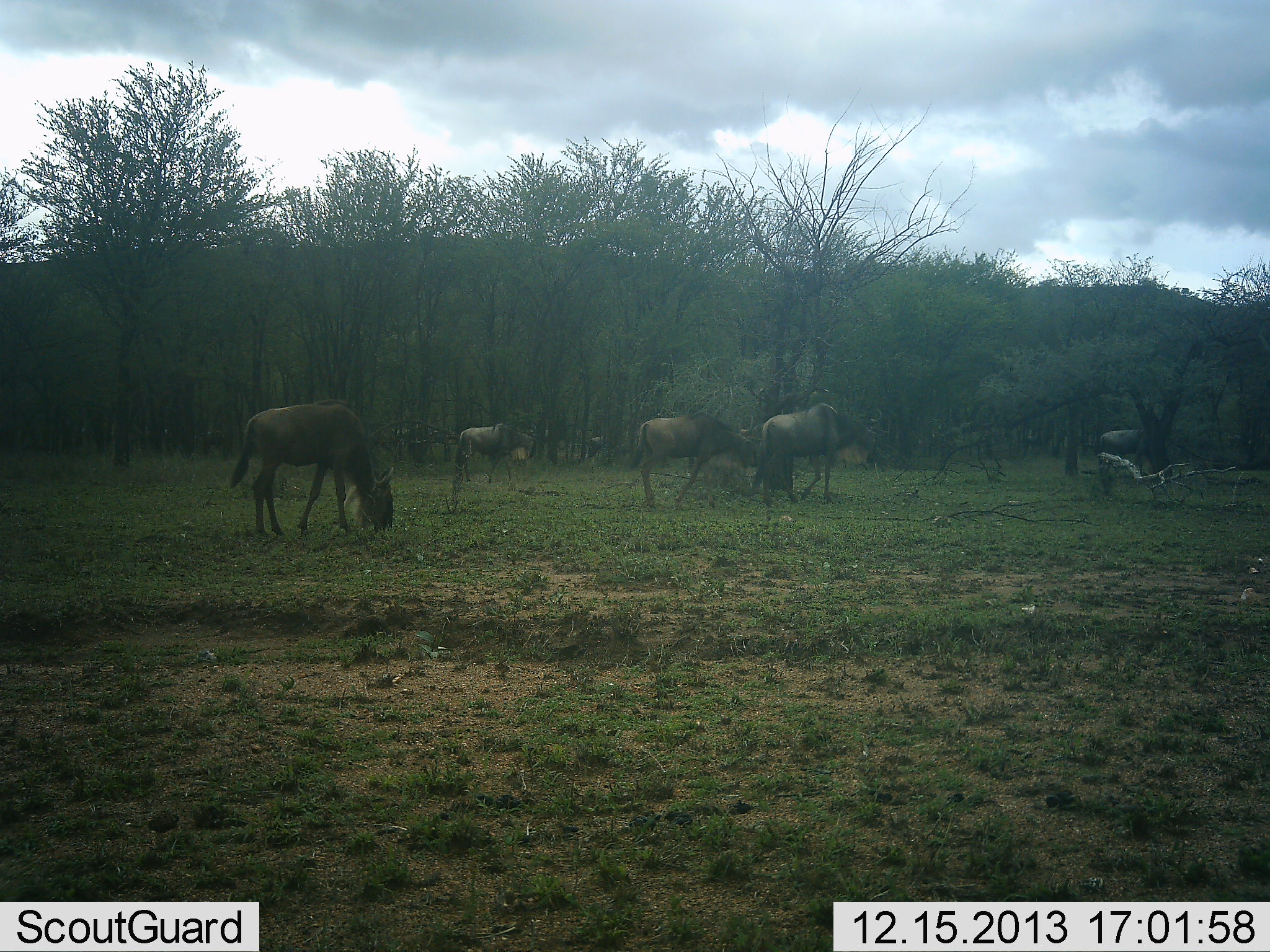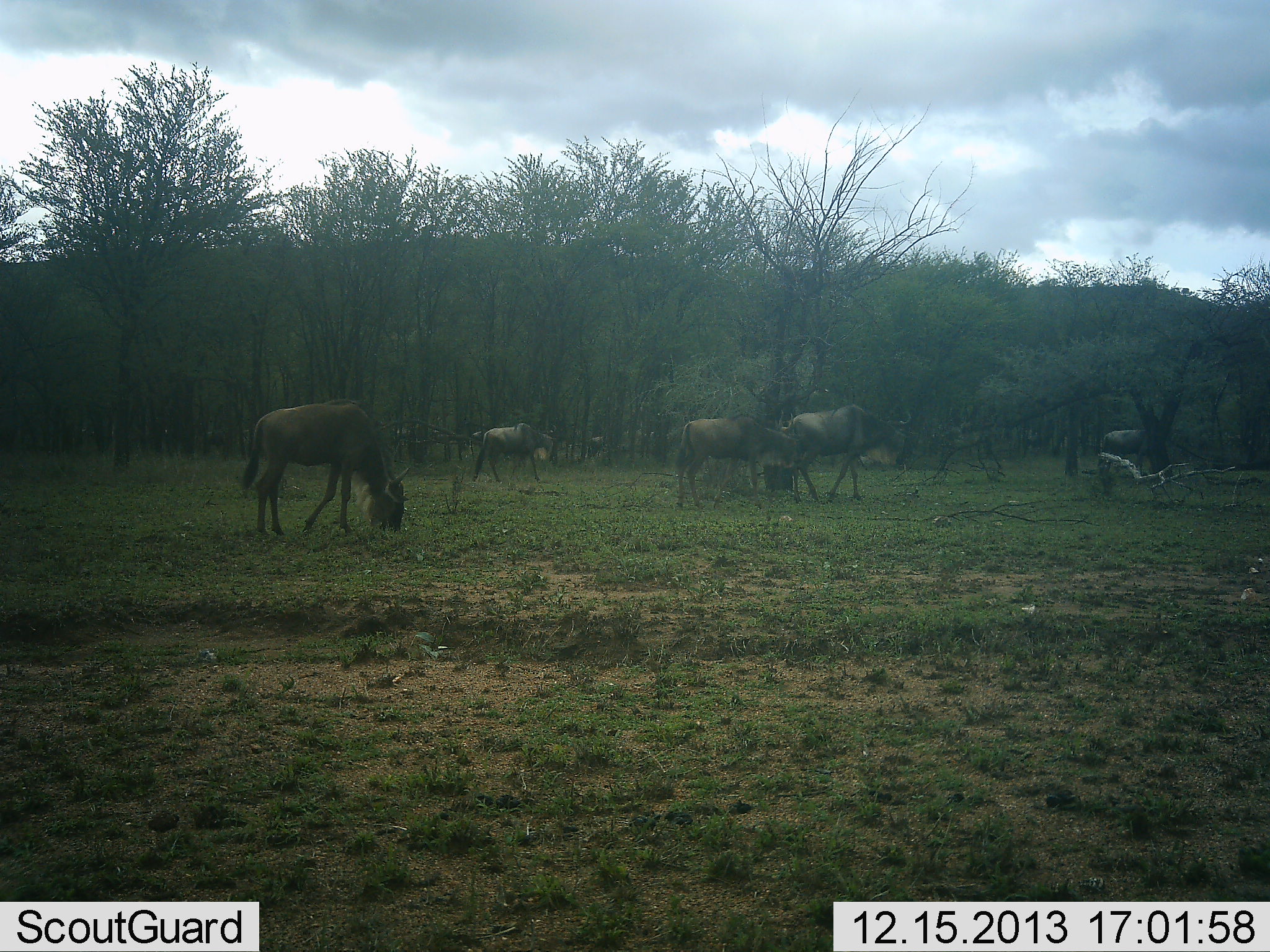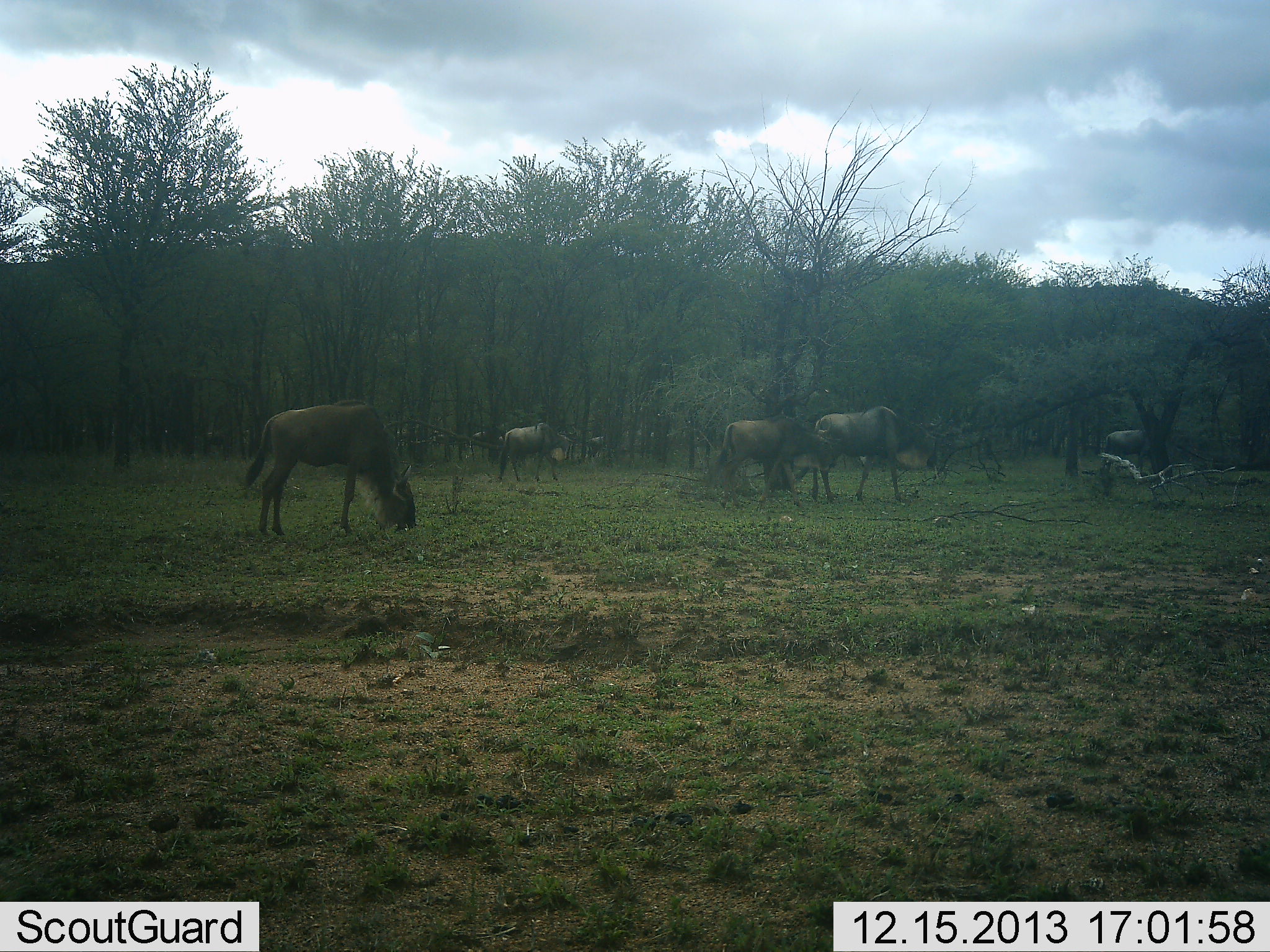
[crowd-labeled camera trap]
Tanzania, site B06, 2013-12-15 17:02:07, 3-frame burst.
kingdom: Animalia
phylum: Chordata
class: Mammalia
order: Artiodactyla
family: Bovidae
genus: Connochaetes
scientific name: Connochaetes taurinus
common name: blue wildebeest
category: wildebeest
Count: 5.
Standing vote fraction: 24%.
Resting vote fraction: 3%.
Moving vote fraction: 68%.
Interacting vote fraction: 3%.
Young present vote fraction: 0%.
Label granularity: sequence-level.